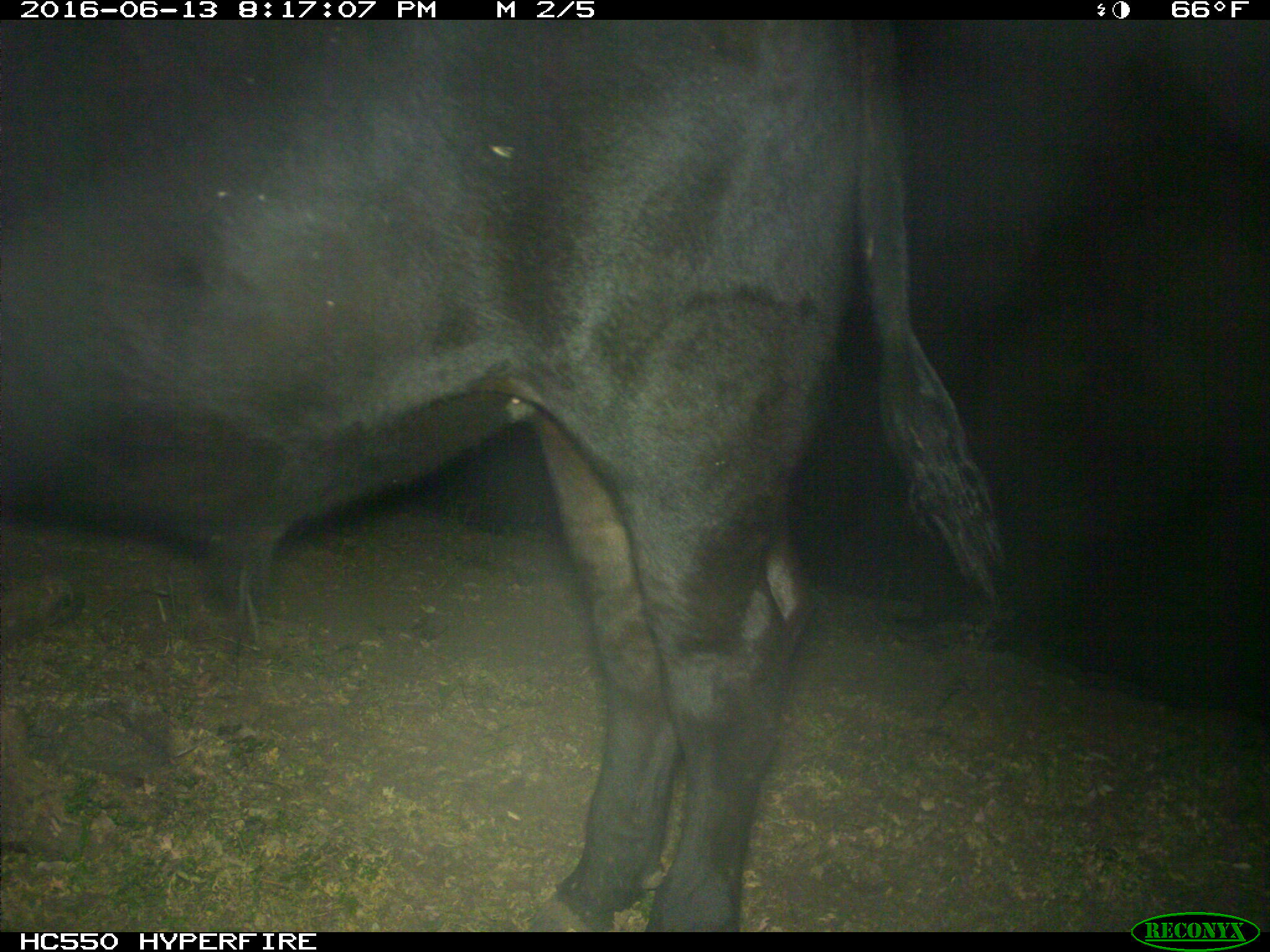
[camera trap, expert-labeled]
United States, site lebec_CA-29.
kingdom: Animalia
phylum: Chordata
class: Mammalia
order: Artiodactyla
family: Bovidae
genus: Bos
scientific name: Bos taurus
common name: domestic cow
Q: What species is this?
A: Bos taurus (domestic cow).